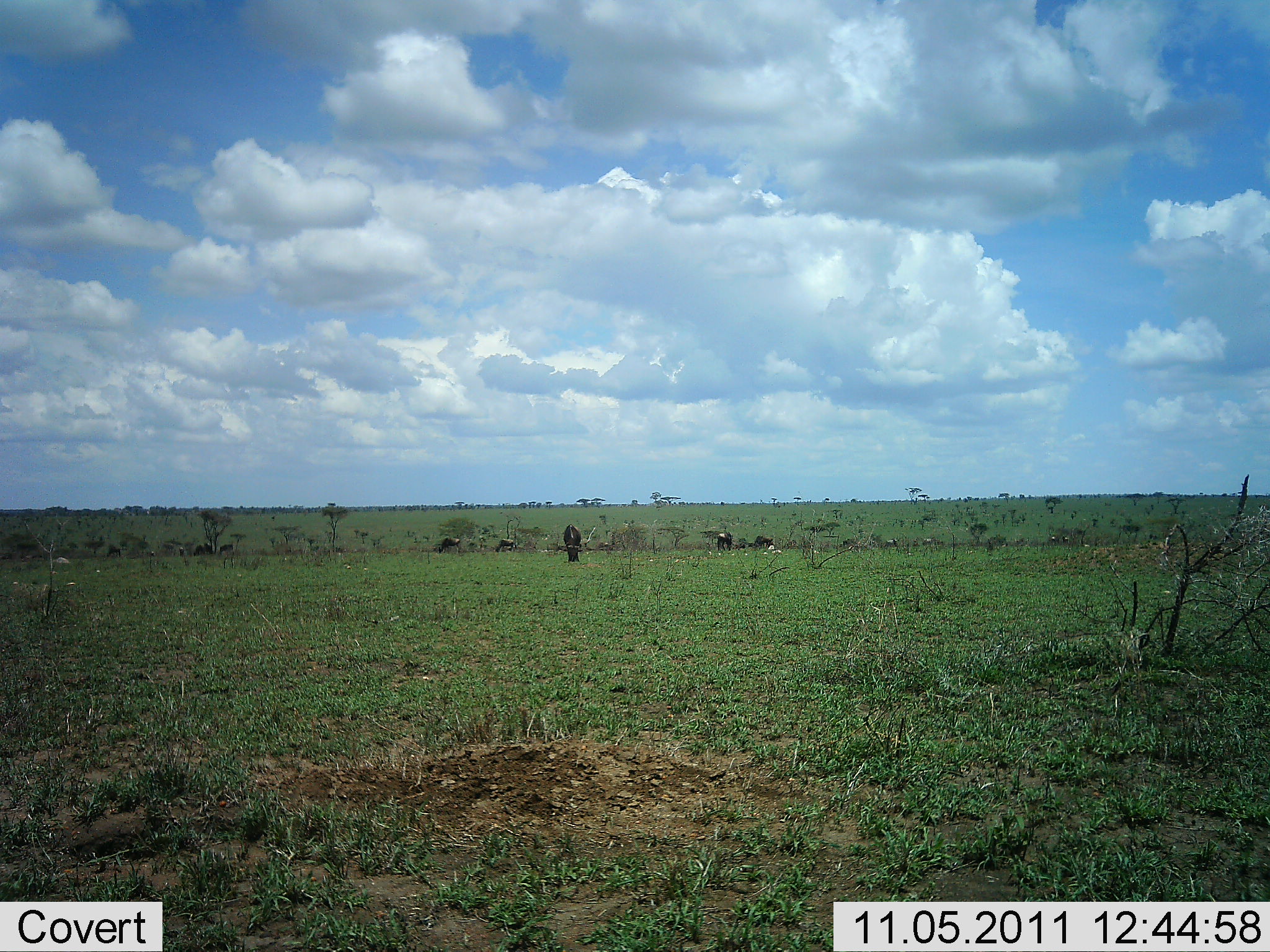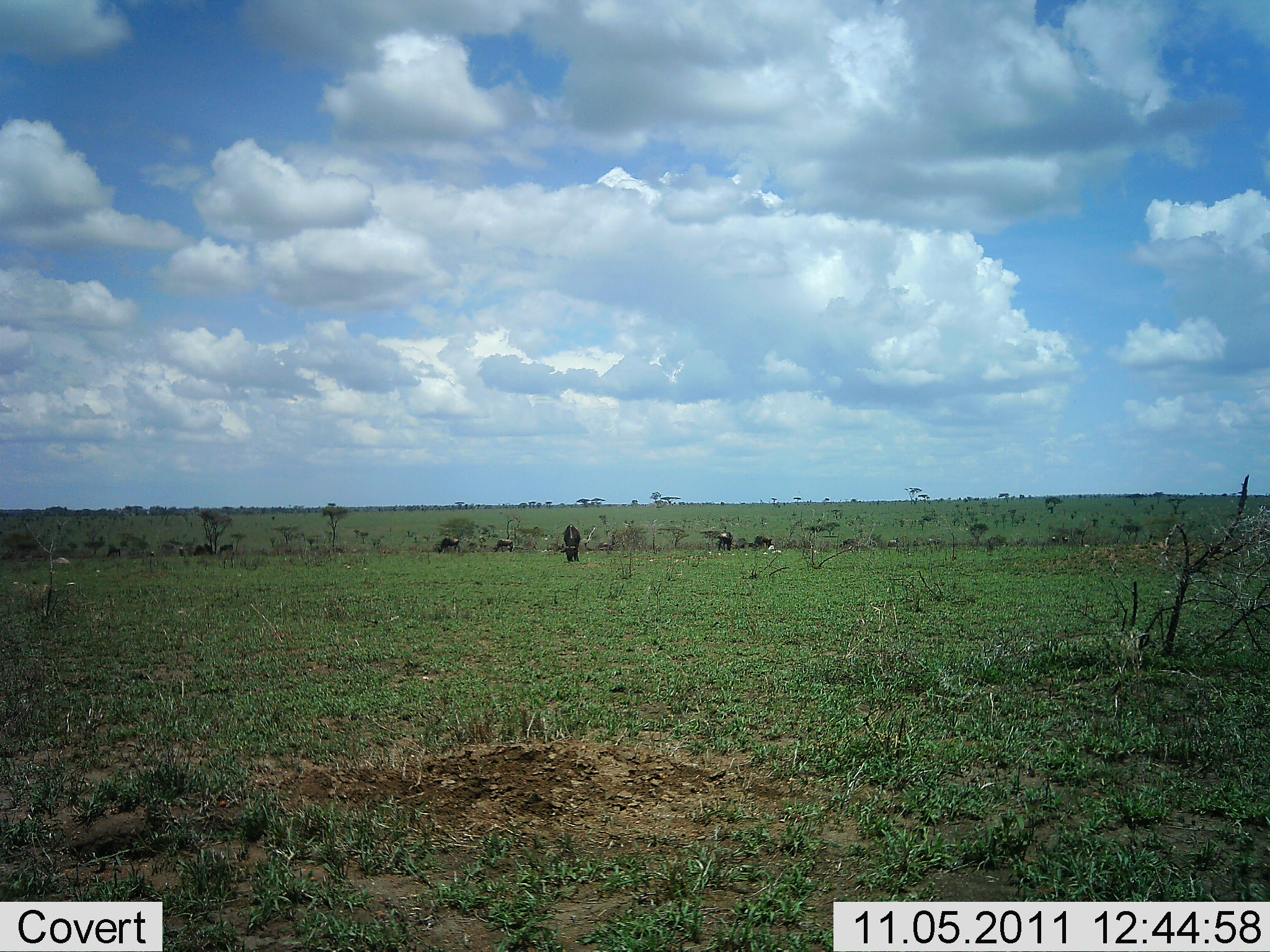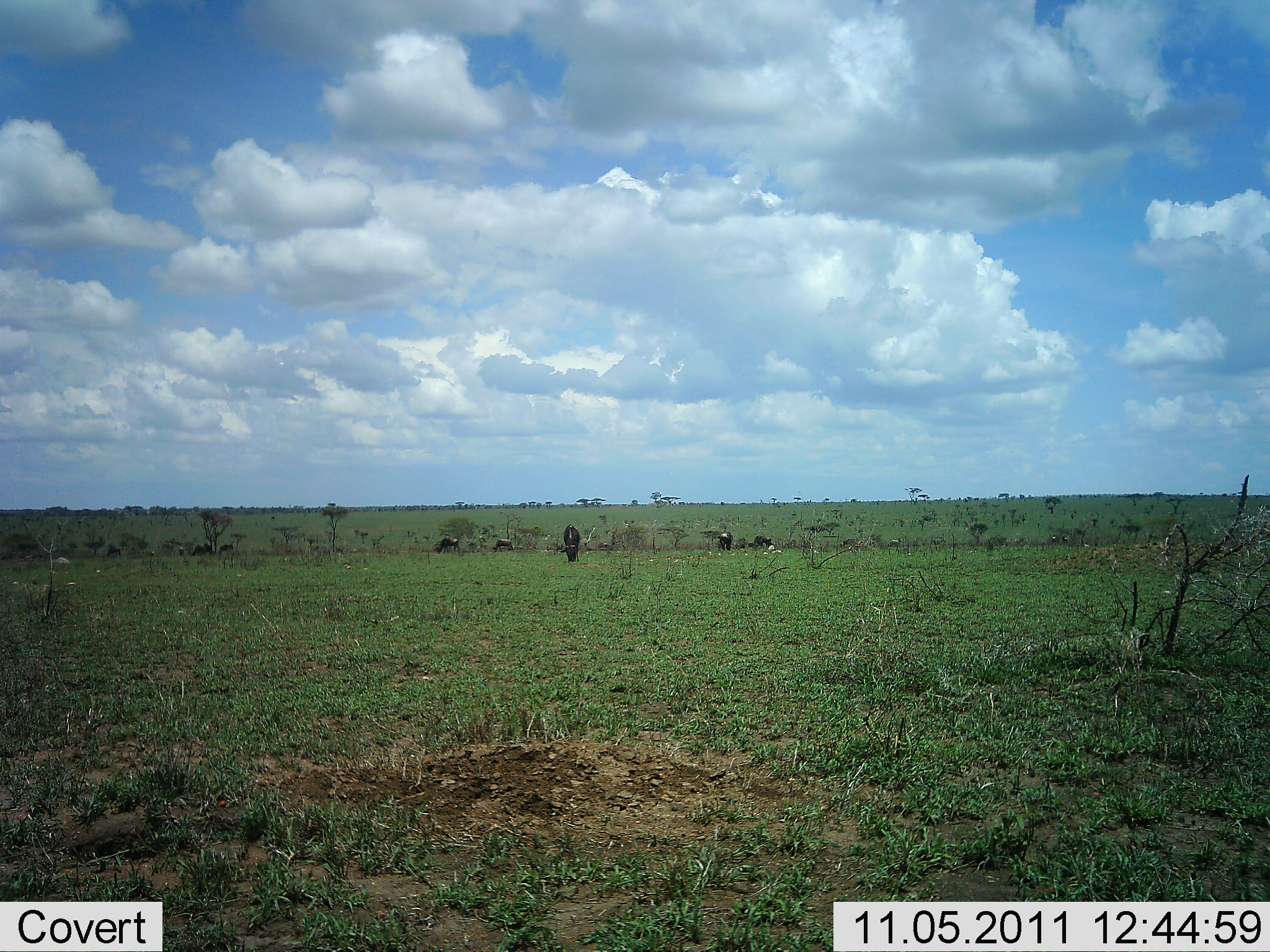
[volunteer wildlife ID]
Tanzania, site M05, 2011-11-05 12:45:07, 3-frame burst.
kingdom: Animalia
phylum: Chordata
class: Mammalia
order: Artiodactyla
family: Bovidae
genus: Connochaetes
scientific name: Connochaetes taurinus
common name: blue wildebeest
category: wildebeest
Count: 8.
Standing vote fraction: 42%.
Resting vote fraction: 0%.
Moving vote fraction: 25%.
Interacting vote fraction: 0%.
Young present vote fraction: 0%.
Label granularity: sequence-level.